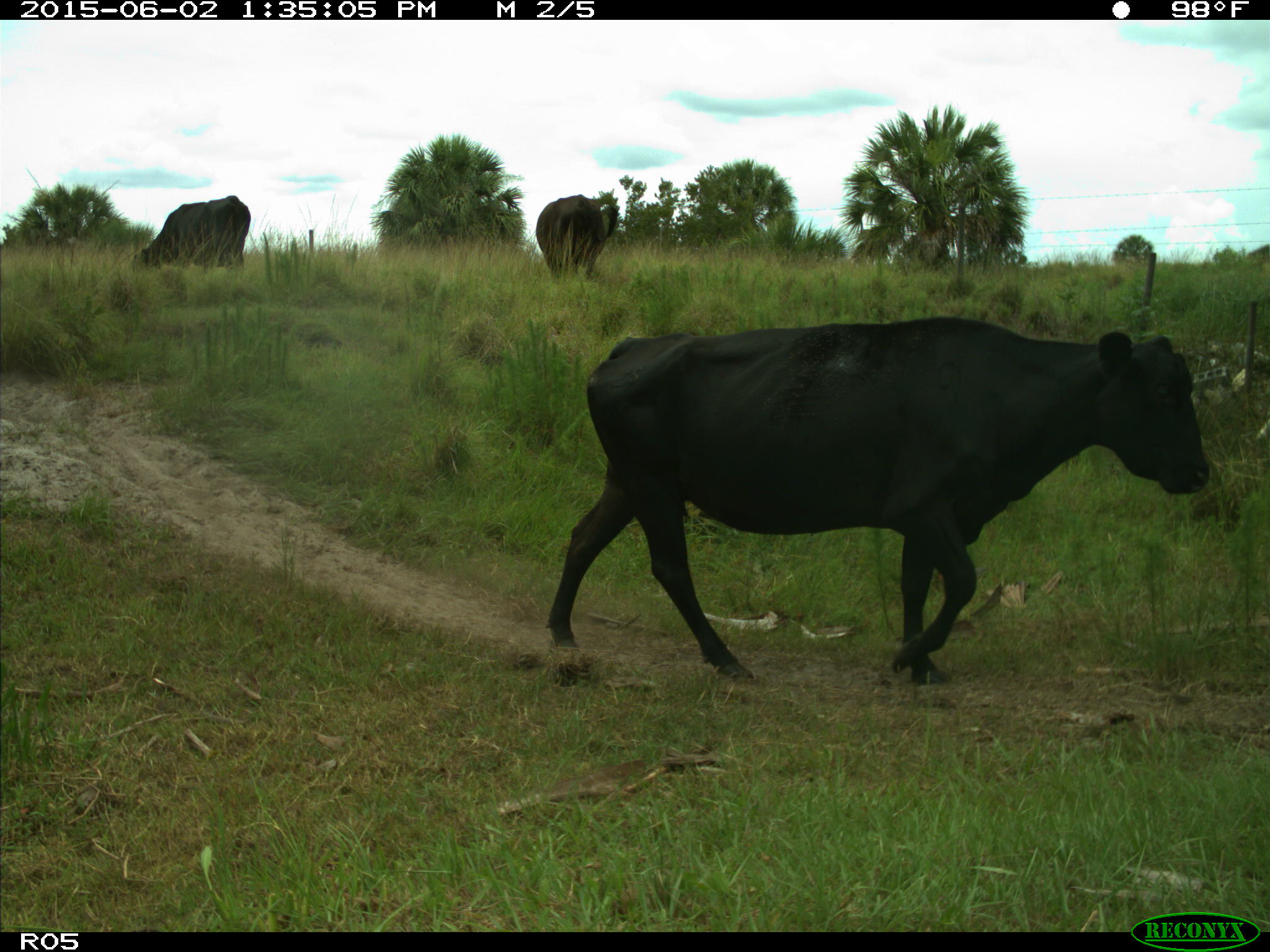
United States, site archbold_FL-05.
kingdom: Animalia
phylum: Chordata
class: Mammalia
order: Artiodactyla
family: Bovidae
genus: Bos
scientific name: Bos taurus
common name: domestic cow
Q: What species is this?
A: Bos taurus (domestic cow).